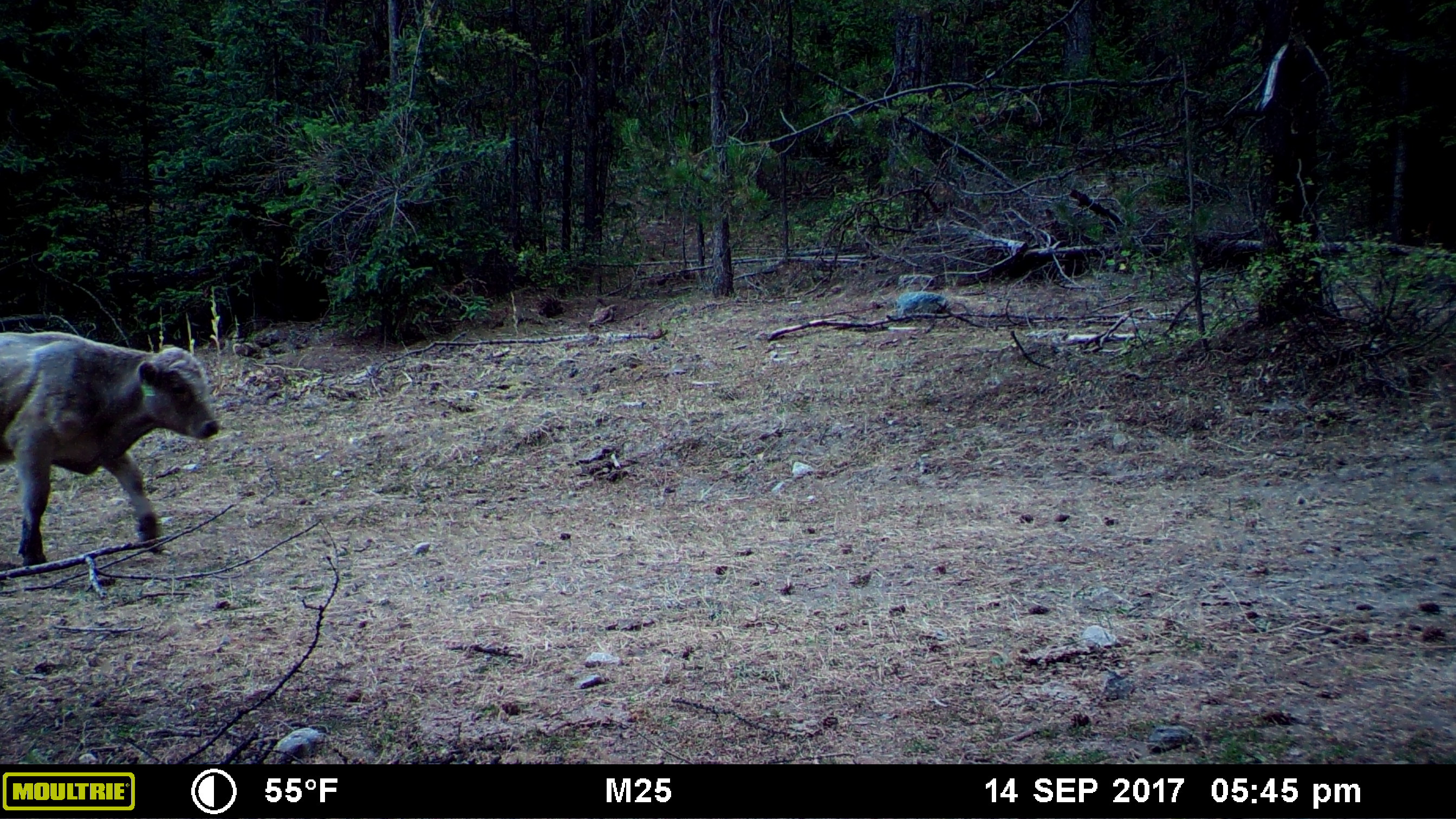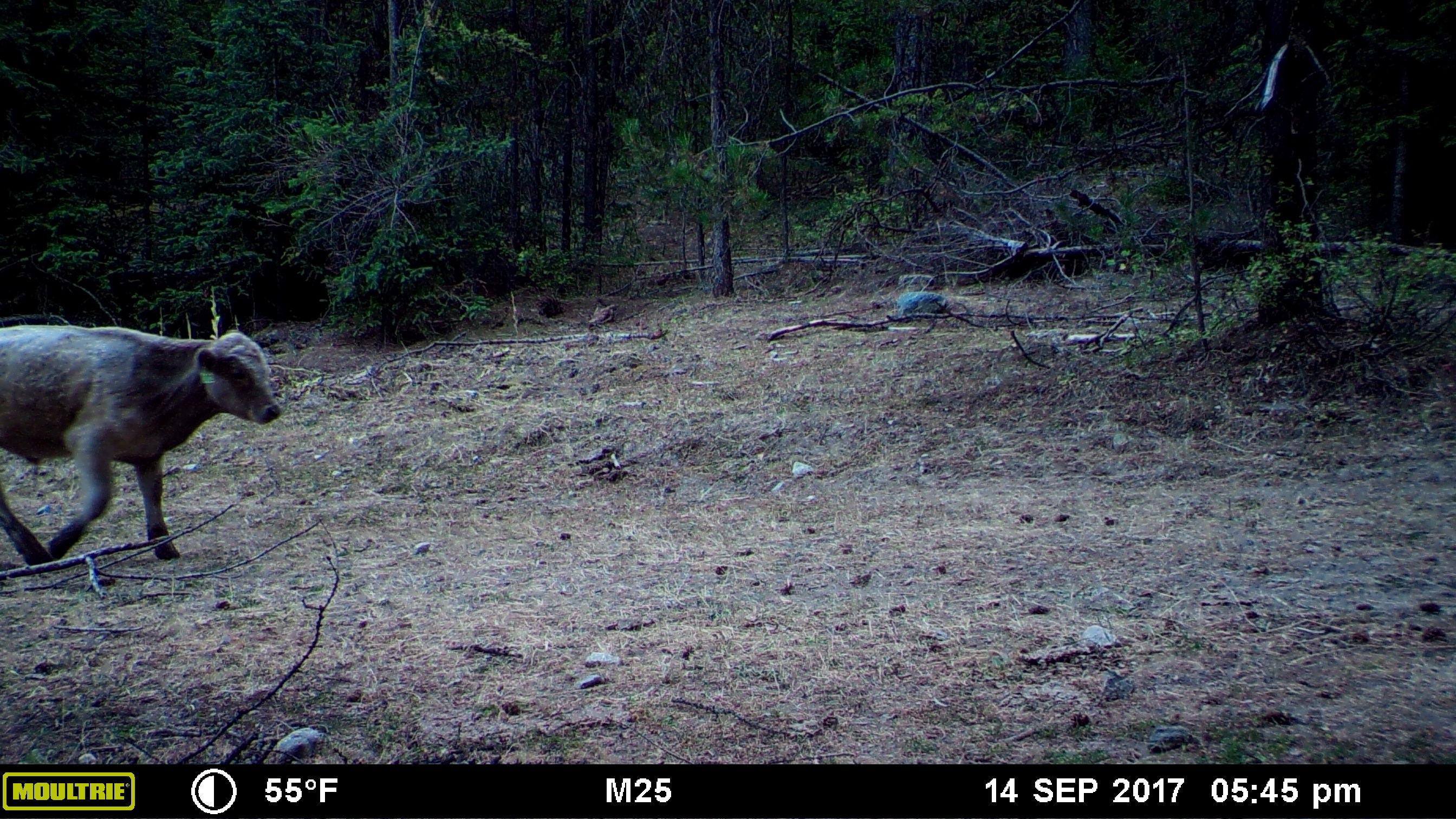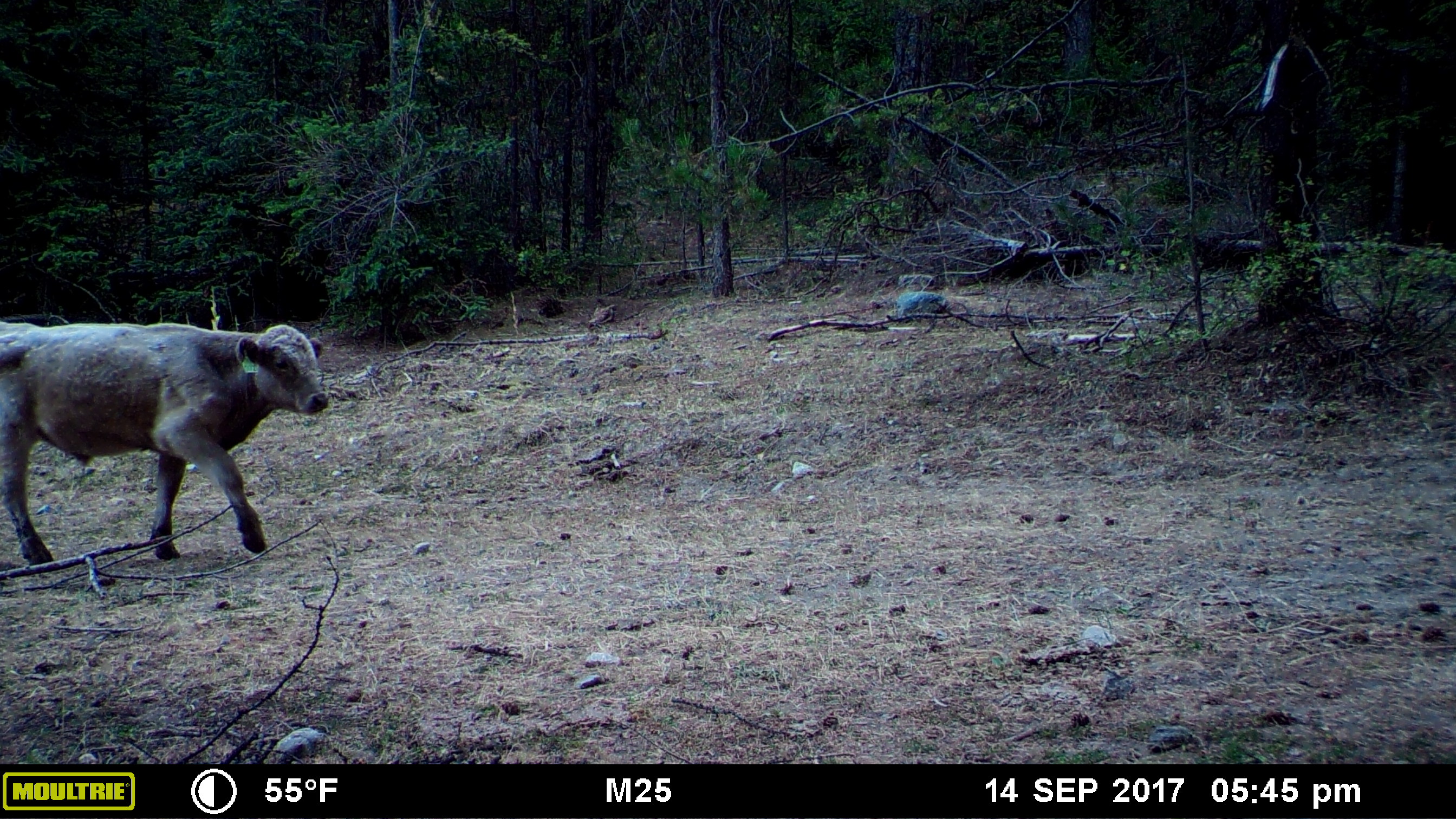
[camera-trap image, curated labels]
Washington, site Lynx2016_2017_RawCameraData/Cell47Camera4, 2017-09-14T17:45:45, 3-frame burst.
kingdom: Animalia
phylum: Chordata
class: Mammalia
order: Artiodactyla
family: Bovidae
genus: Bos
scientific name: Bos taurus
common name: domestic cattle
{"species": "domestic cattle (Bos taurus)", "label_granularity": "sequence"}